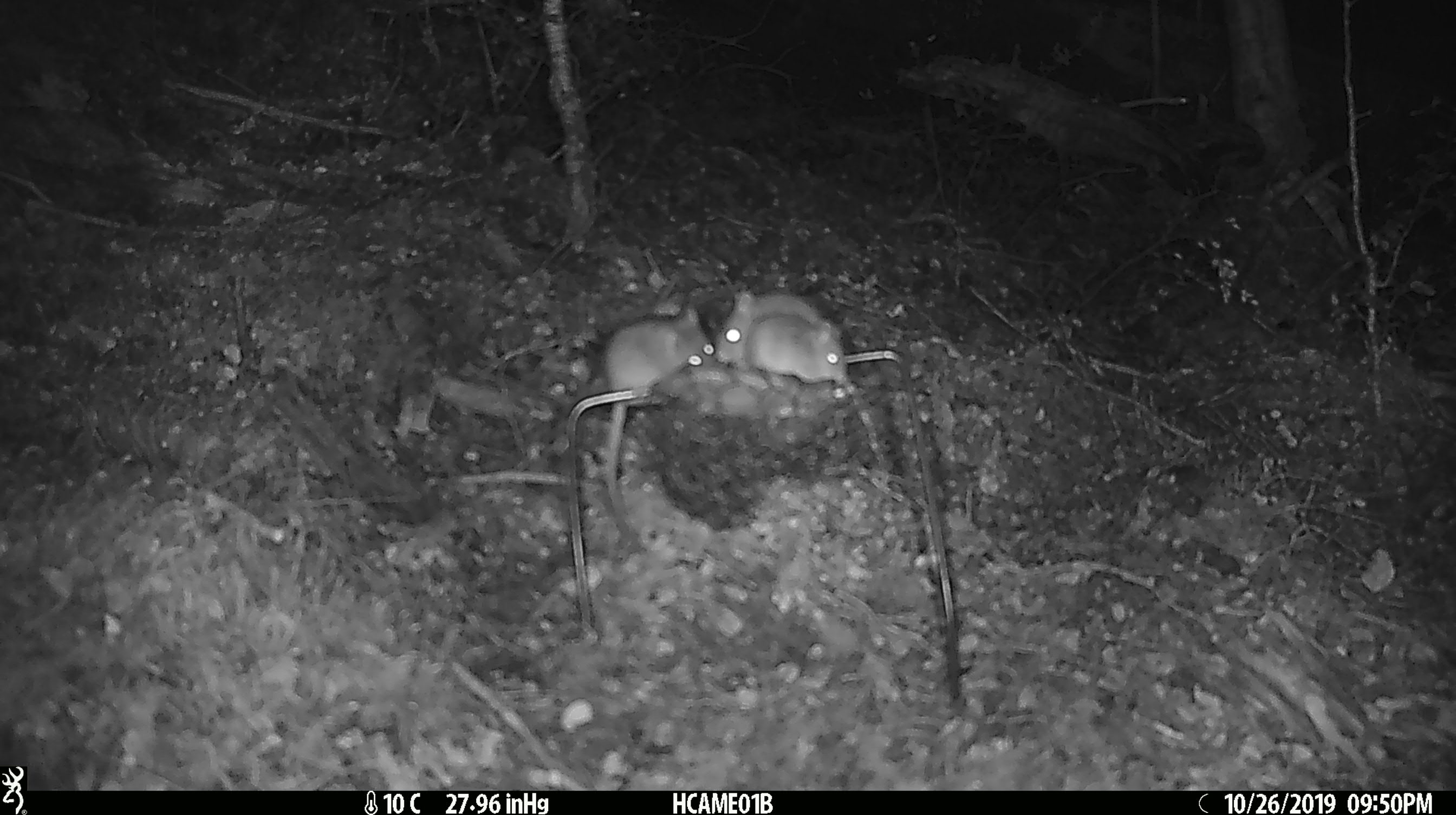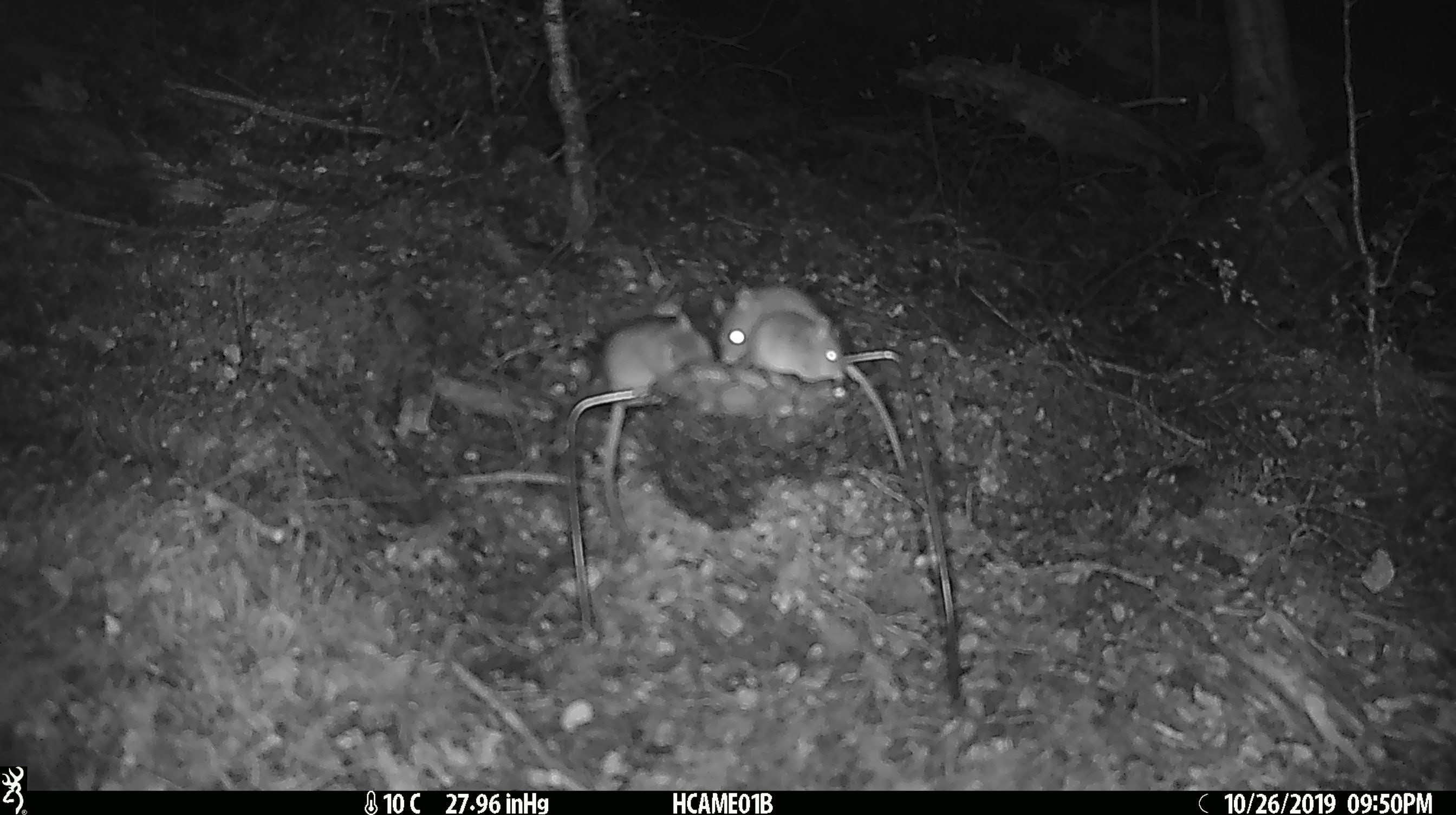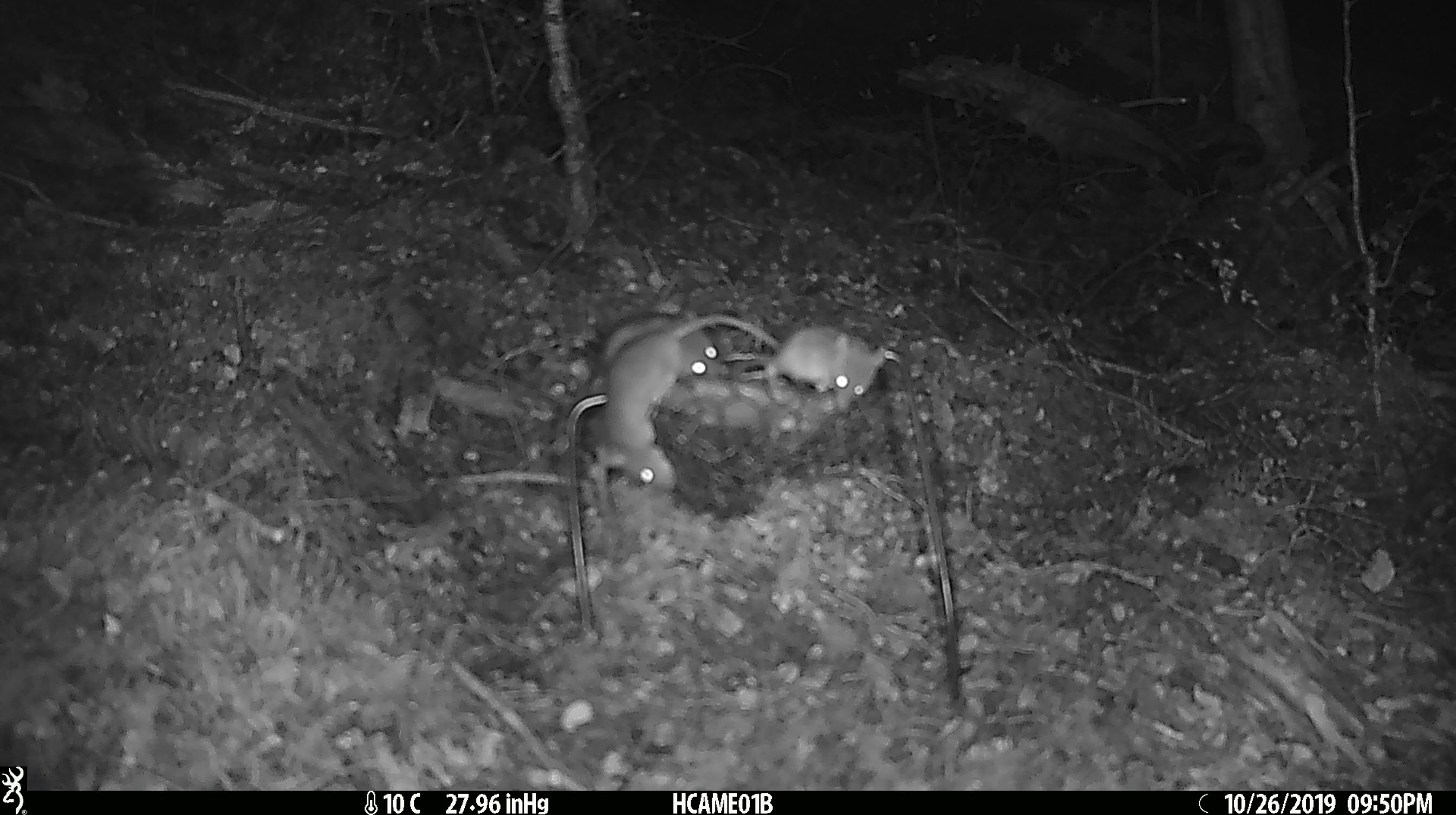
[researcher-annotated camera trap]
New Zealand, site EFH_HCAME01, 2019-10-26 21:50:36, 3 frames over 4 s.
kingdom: Animalia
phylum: Chordata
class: Mammalia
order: Rodentia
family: Muridae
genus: Mus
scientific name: Mus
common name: mouse